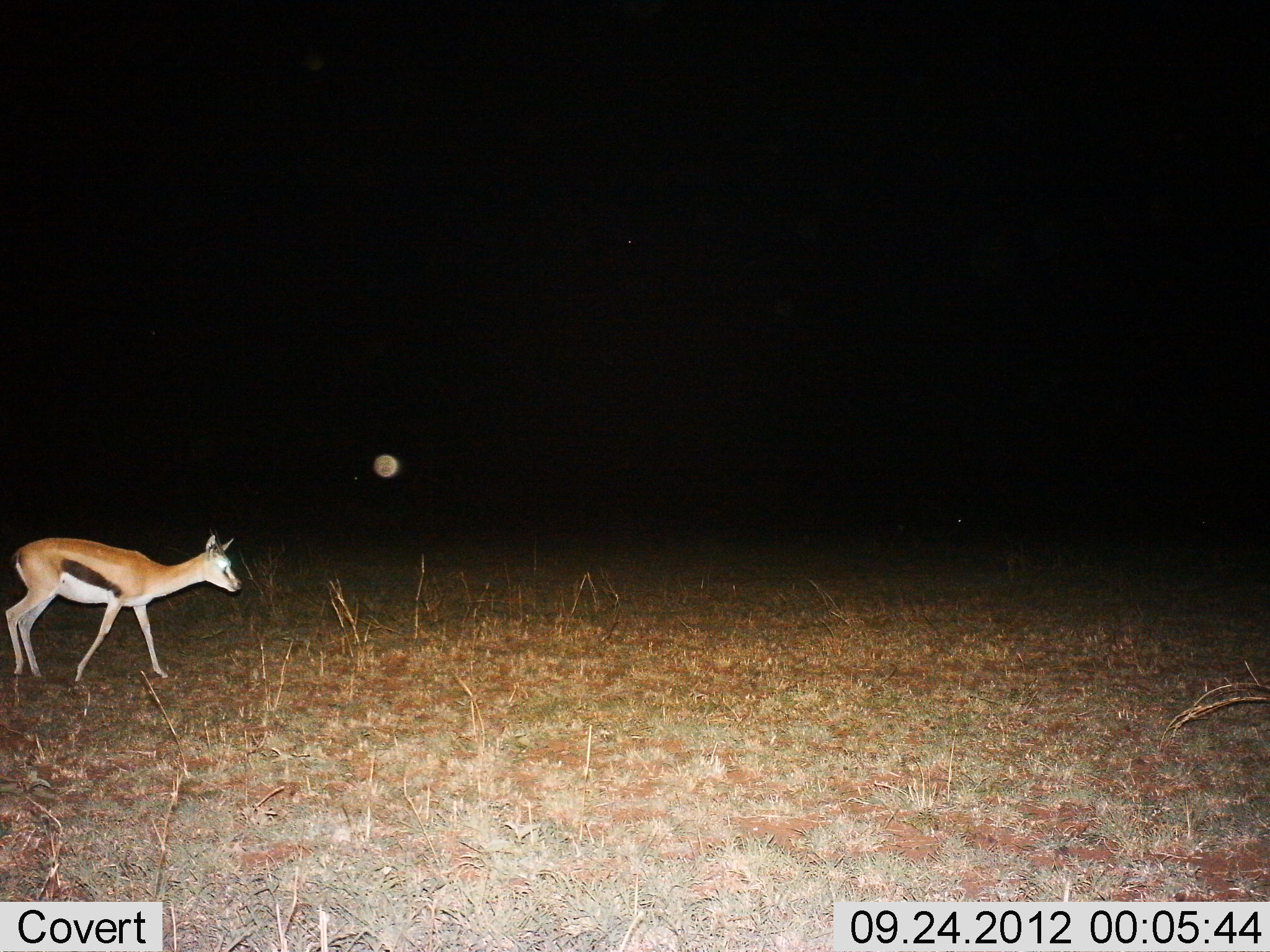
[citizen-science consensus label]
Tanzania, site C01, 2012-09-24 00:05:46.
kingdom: Animalia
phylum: Chordata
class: Mammalia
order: Artiodactyla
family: Bovidae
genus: Eudorcas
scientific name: Eudorcas thomsonii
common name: thomson's gazelle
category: gazellethomsons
Gazellethomsons (thomson's gazelle) (Eudorcas thomsonii), count 1. Behavior (volunteer vote fractions): standing 10%, resting 0%, moving 90%, interacting 0%. Young present (vote fraction): 10%. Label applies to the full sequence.